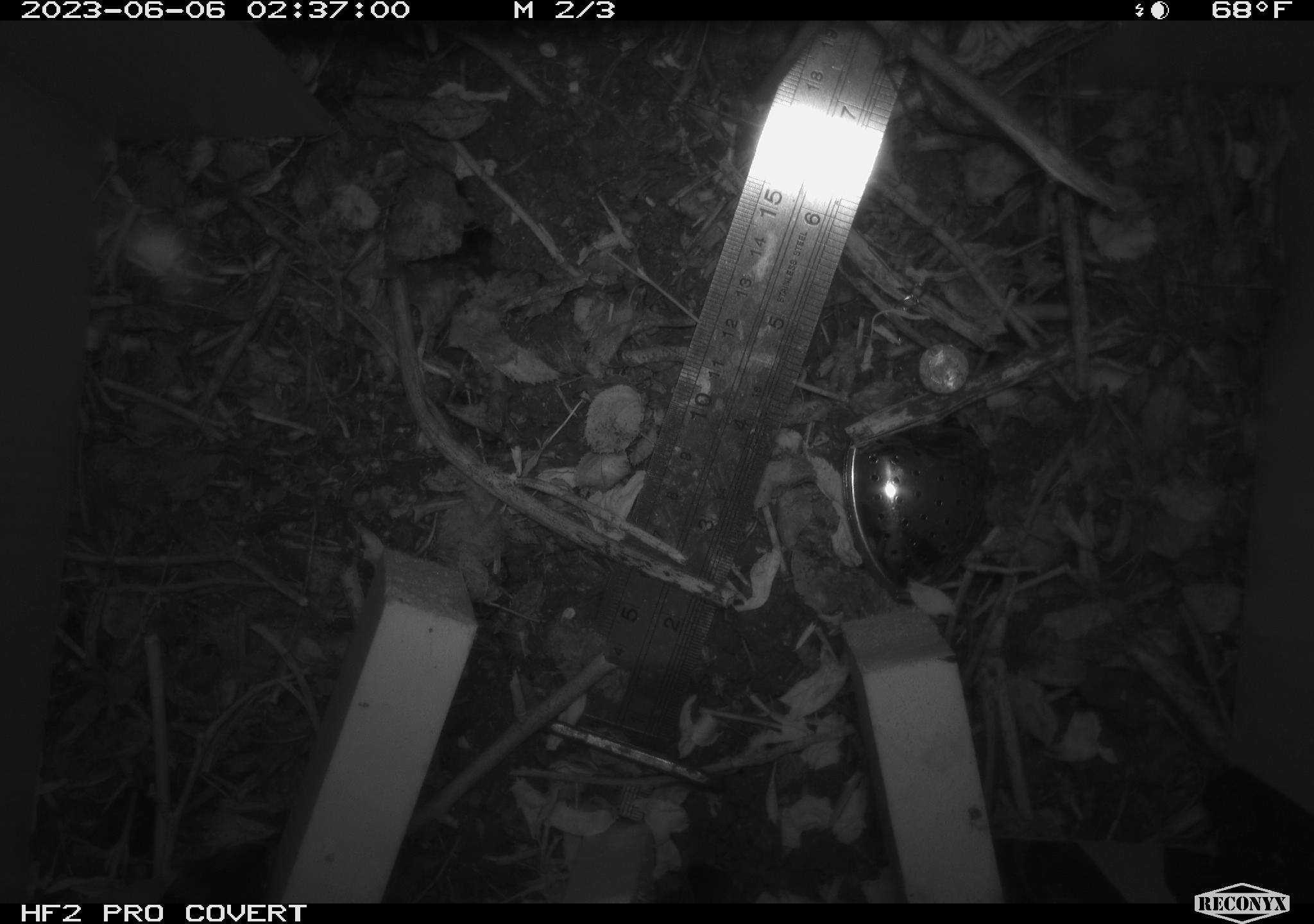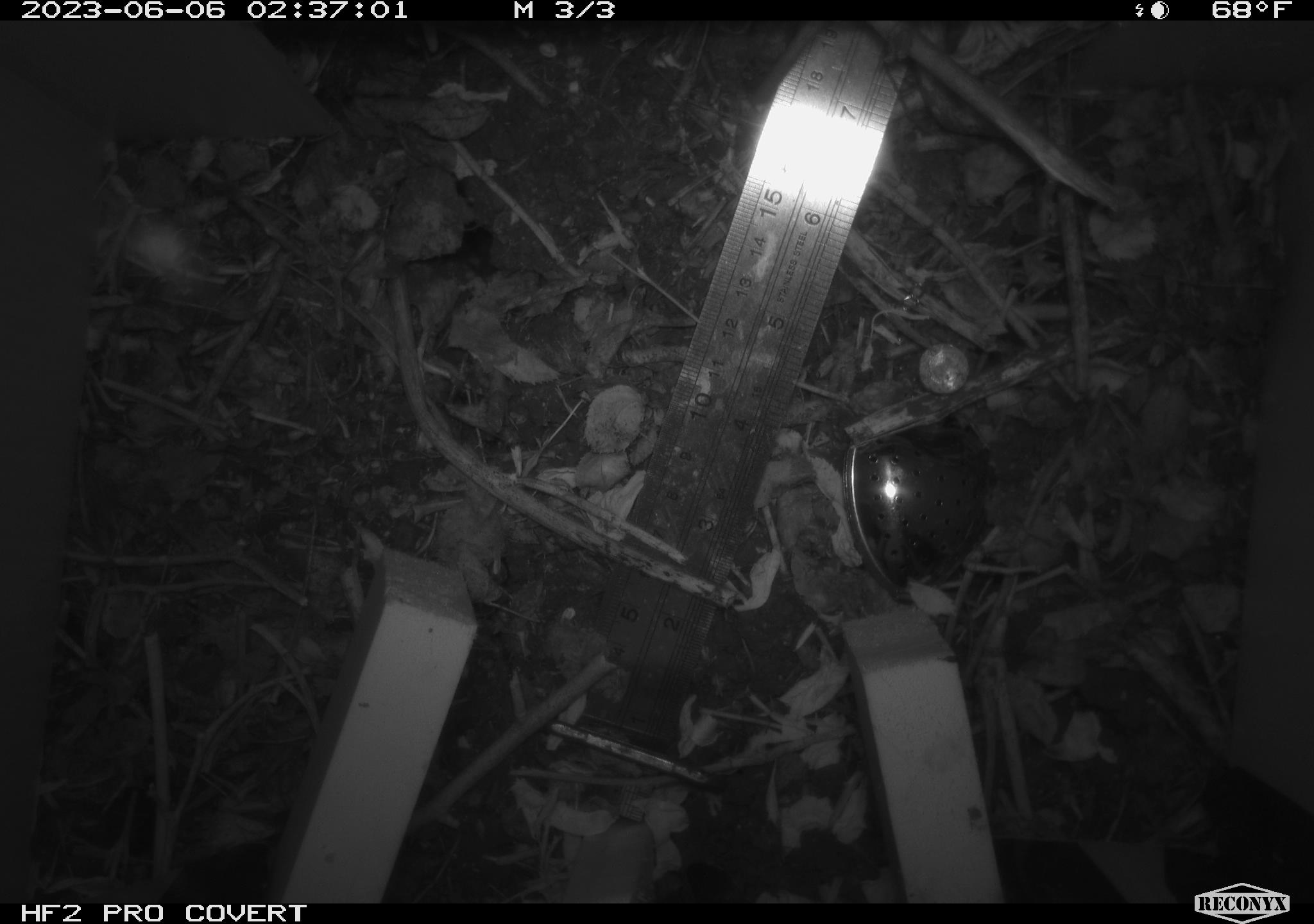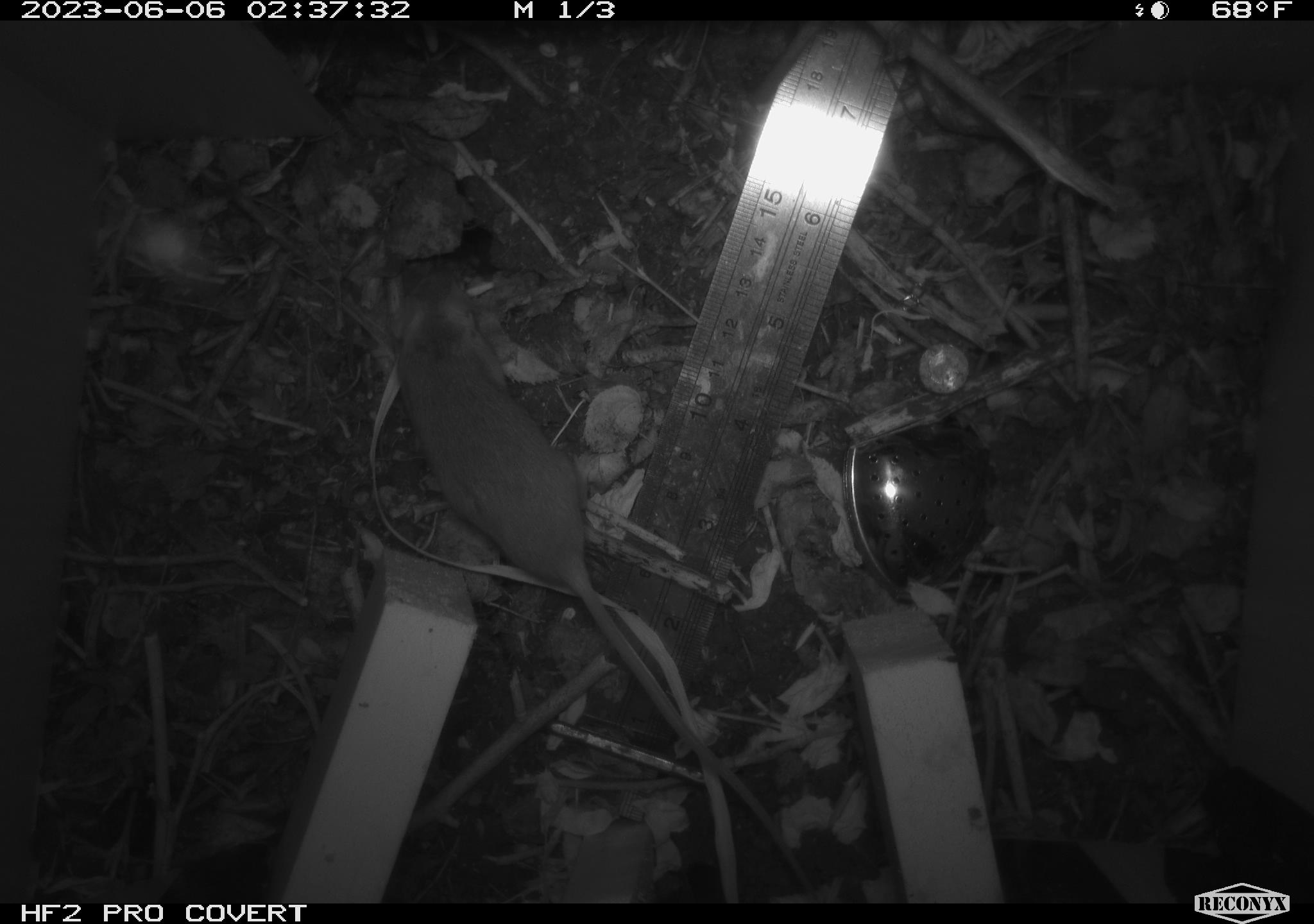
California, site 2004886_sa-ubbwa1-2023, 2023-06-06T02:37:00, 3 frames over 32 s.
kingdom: Animalia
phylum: Chordata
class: Mammalia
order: Rodentia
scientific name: Rodentia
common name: rodent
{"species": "rodent (Rodentia)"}